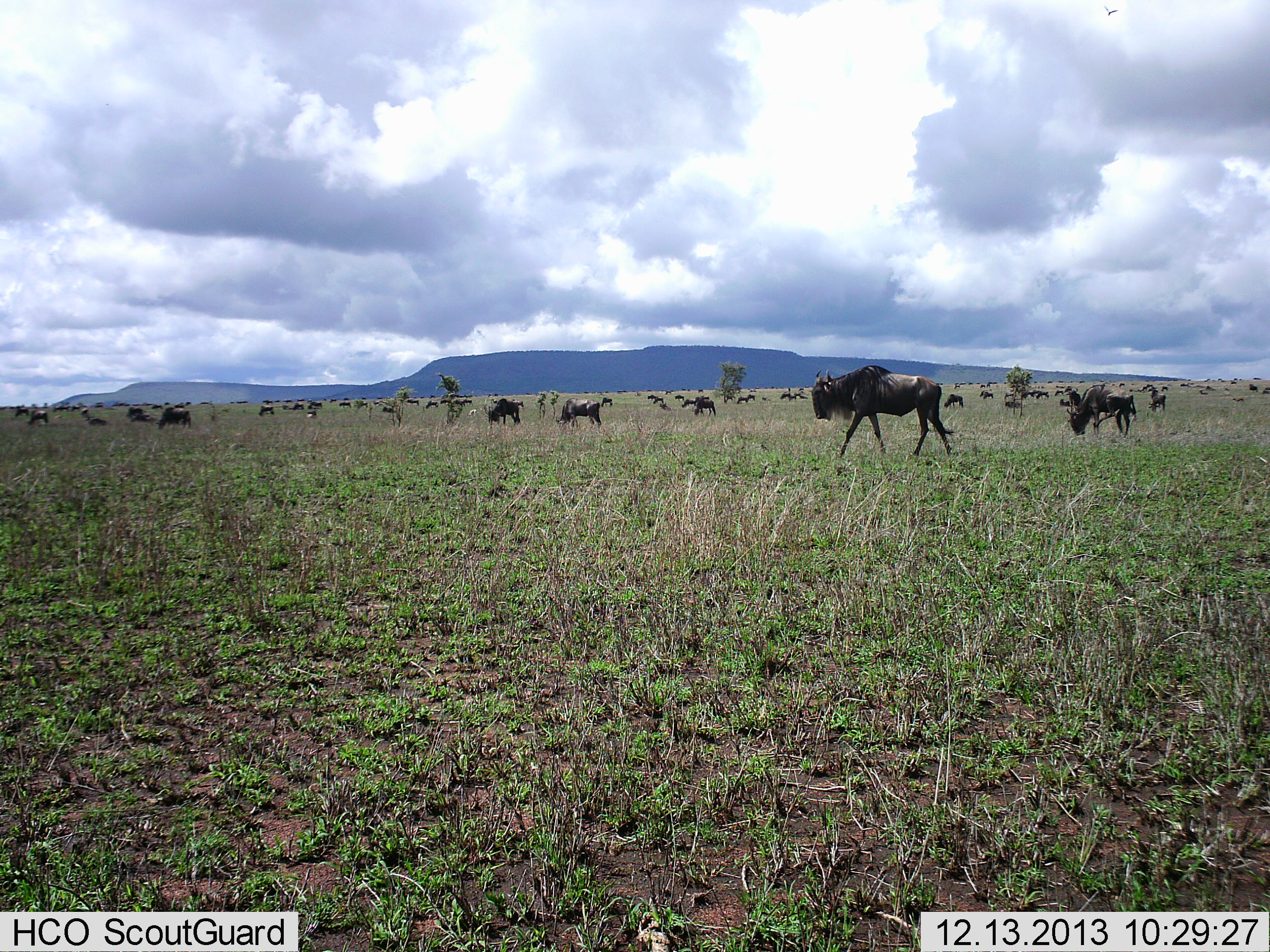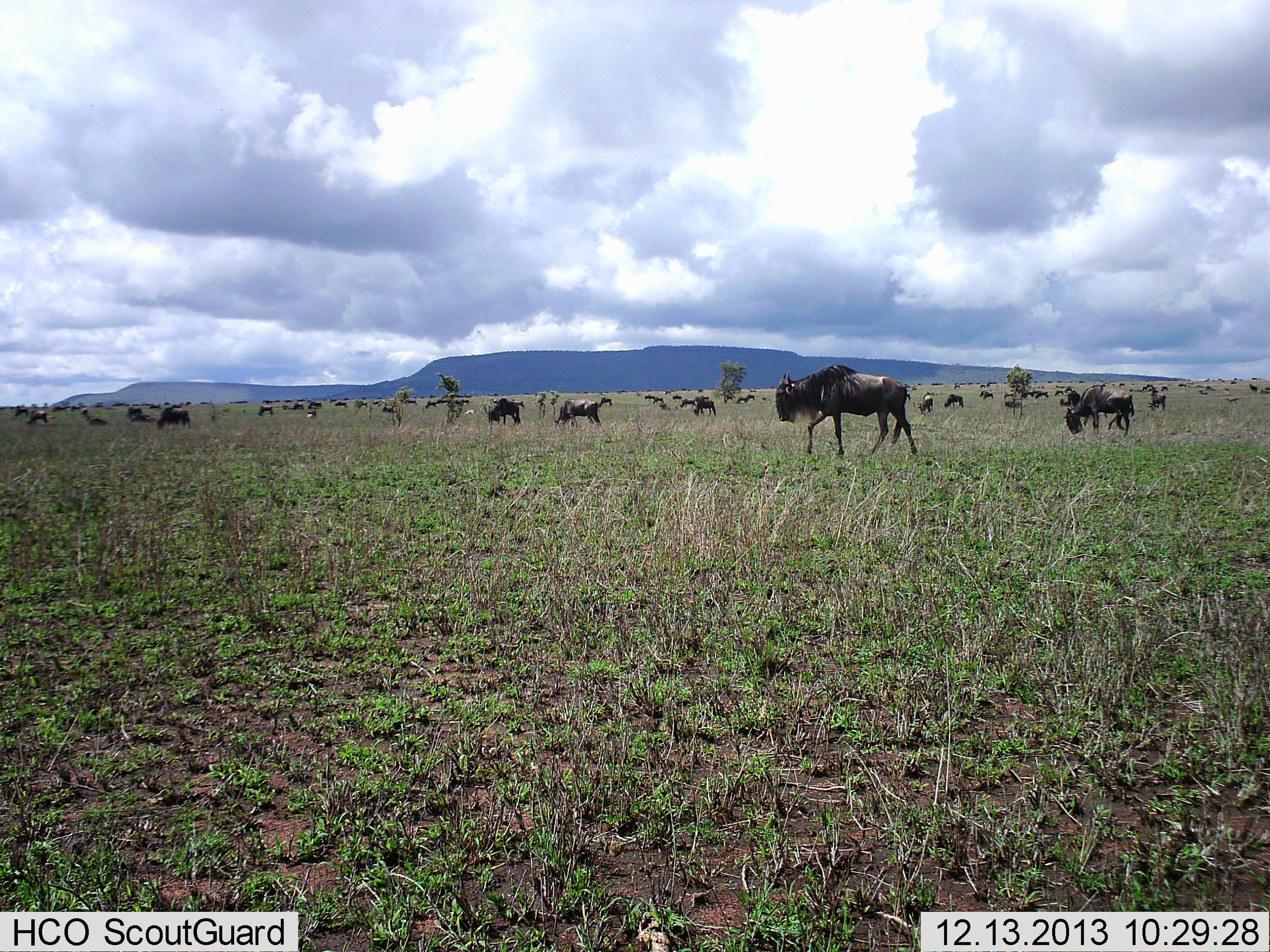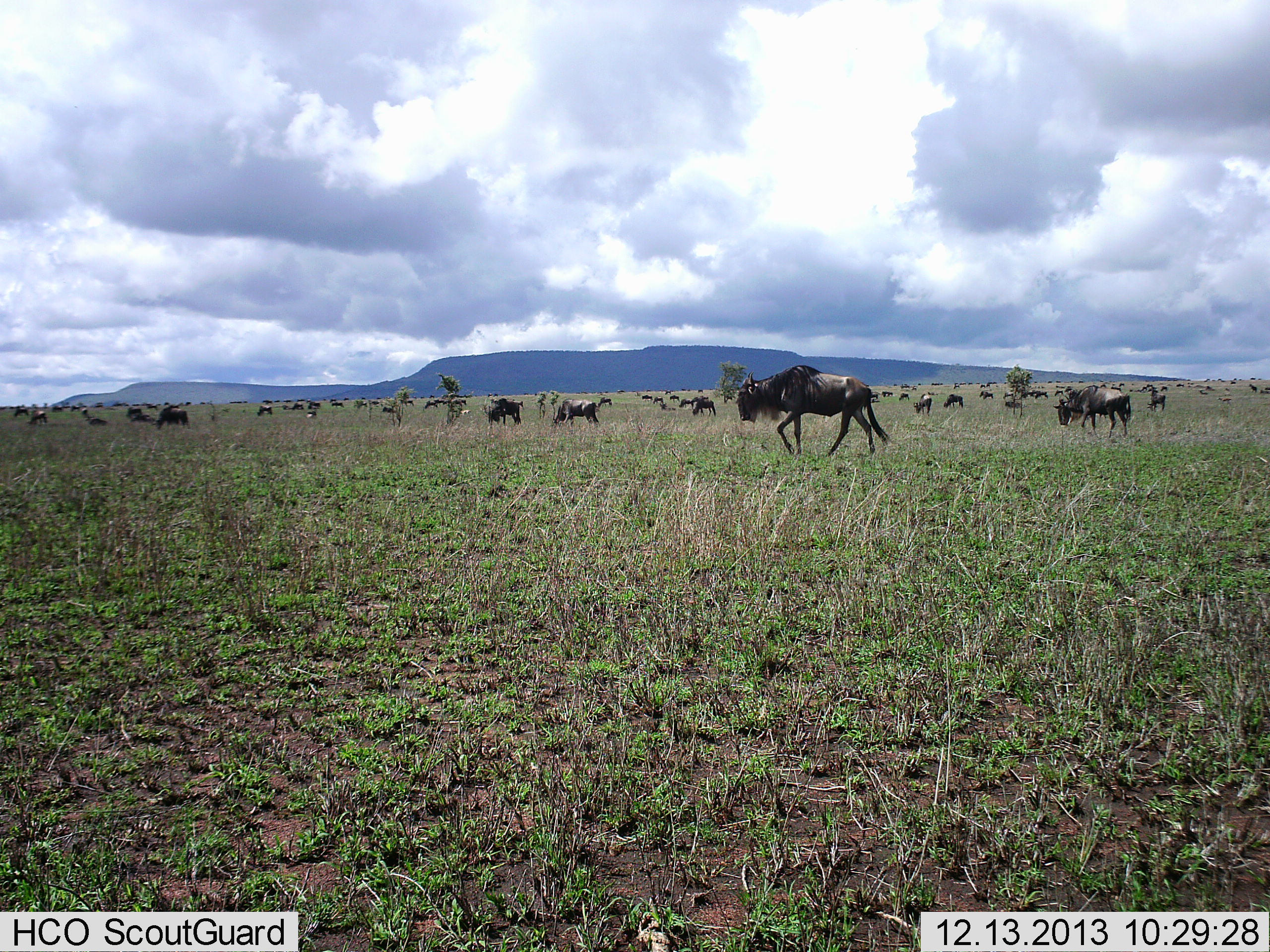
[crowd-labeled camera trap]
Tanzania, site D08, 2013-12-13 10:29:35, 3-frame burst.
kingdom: Animalia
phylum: Chordata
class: Mammalia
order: Artiodactyla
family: Bovidae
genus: Connochaetes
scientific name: Connochaetes taurinus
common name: blue wildebeest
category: wildebeest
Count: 11-50.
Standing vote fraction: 60%.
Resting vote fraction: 0%.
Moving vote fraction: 90%.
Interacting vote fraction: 0%.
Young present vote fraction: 0%.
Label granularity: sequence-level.